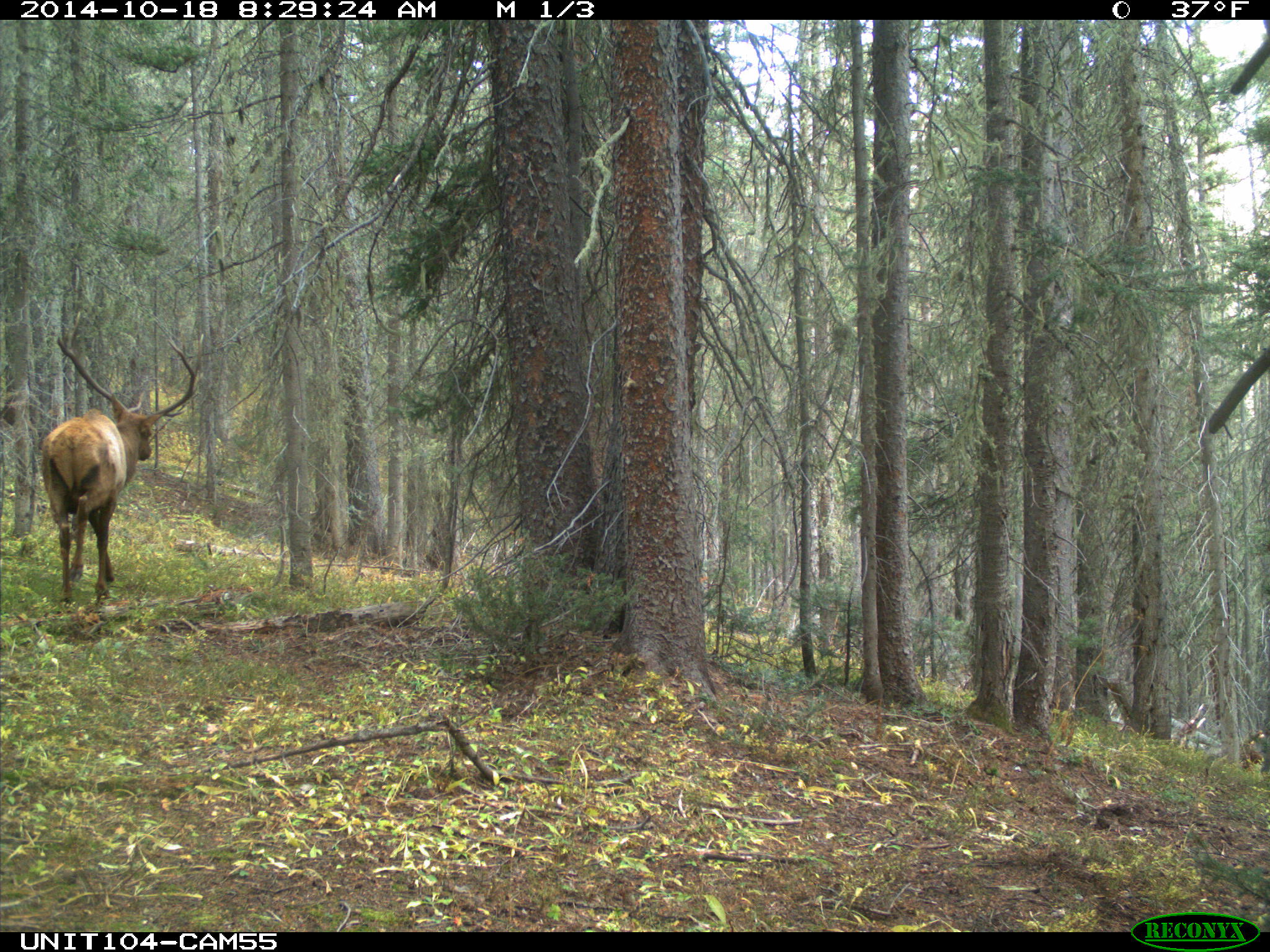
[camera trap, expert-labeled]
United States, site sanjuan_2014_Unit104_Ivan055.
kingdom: Animalia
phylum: Chordata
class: Mammalia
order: Artiodactyla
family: Cervidae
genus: Cervus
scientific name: Cervus elaphus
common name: red deer